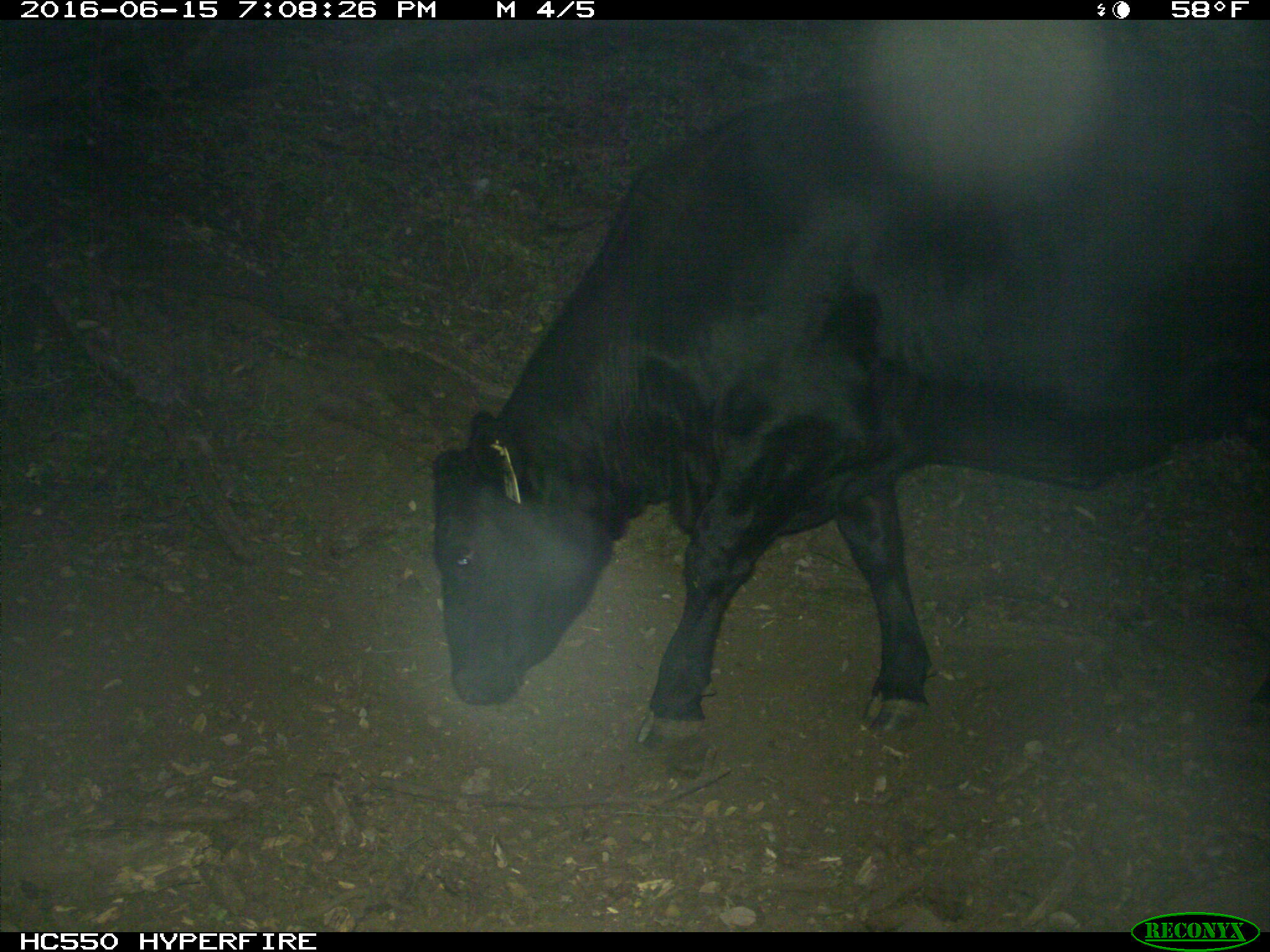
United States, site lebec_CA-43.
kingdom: Animalia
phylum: Chordata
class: Mammalia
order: Artiodactyla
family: Bovidae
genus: Bos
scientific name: Bos taurus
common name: domestic cow